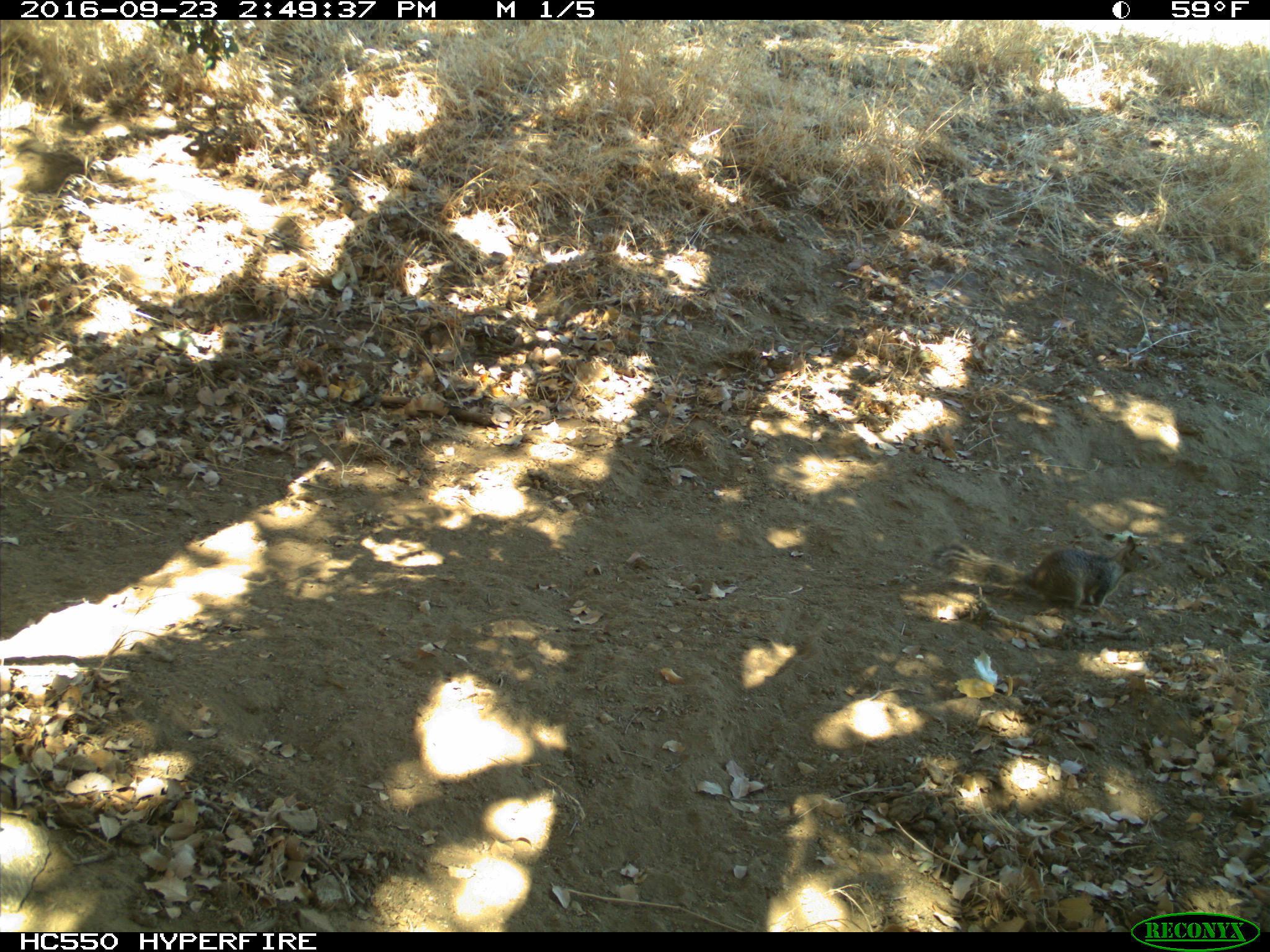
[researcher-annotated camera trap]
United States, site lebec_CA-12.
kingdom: Animalia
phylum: Chordata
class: Mammalia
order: Rodentia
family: Sciuridae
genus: Otospermophilus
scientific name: Otospermophilus beecheyi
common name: california ground squirrel